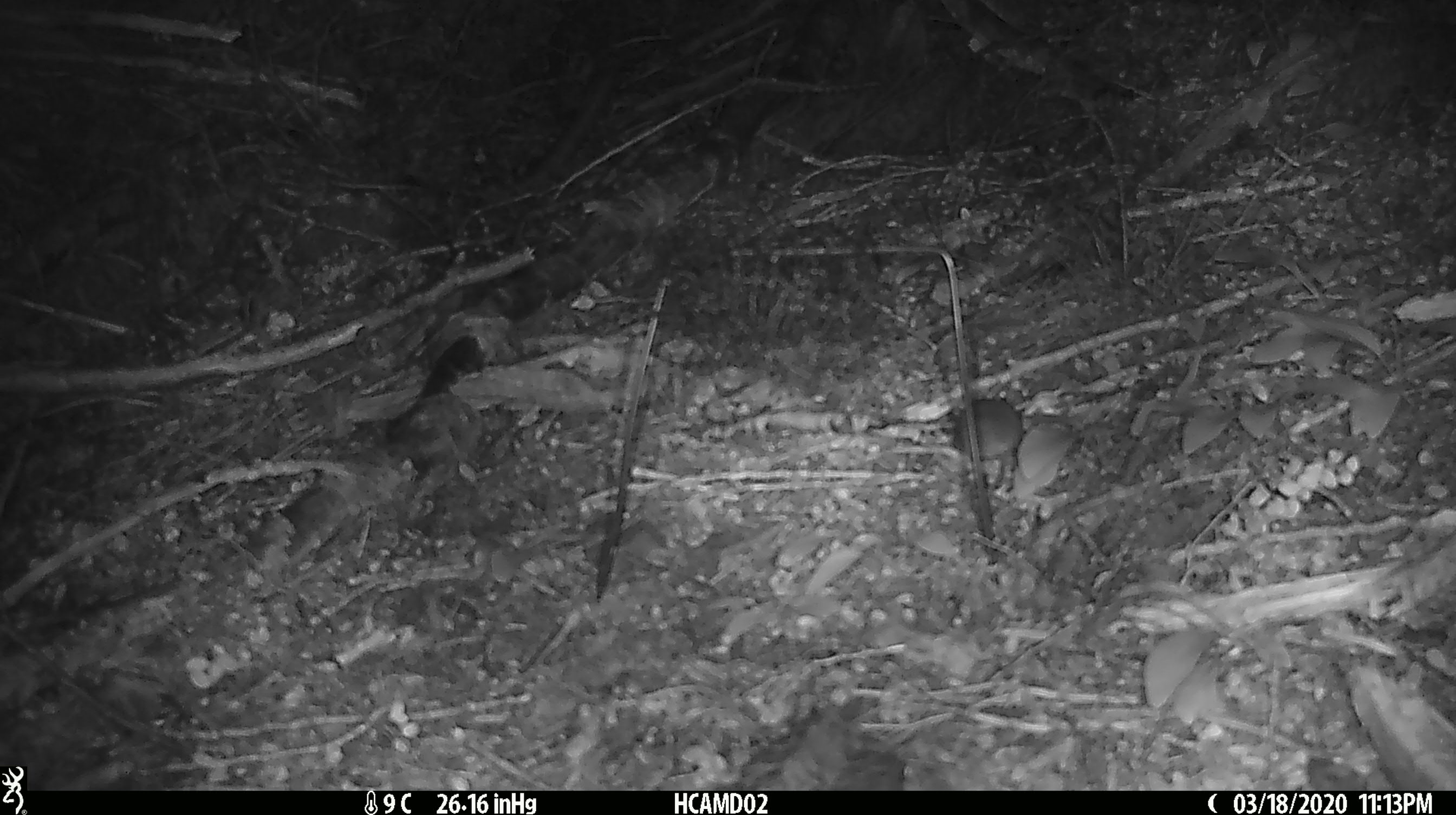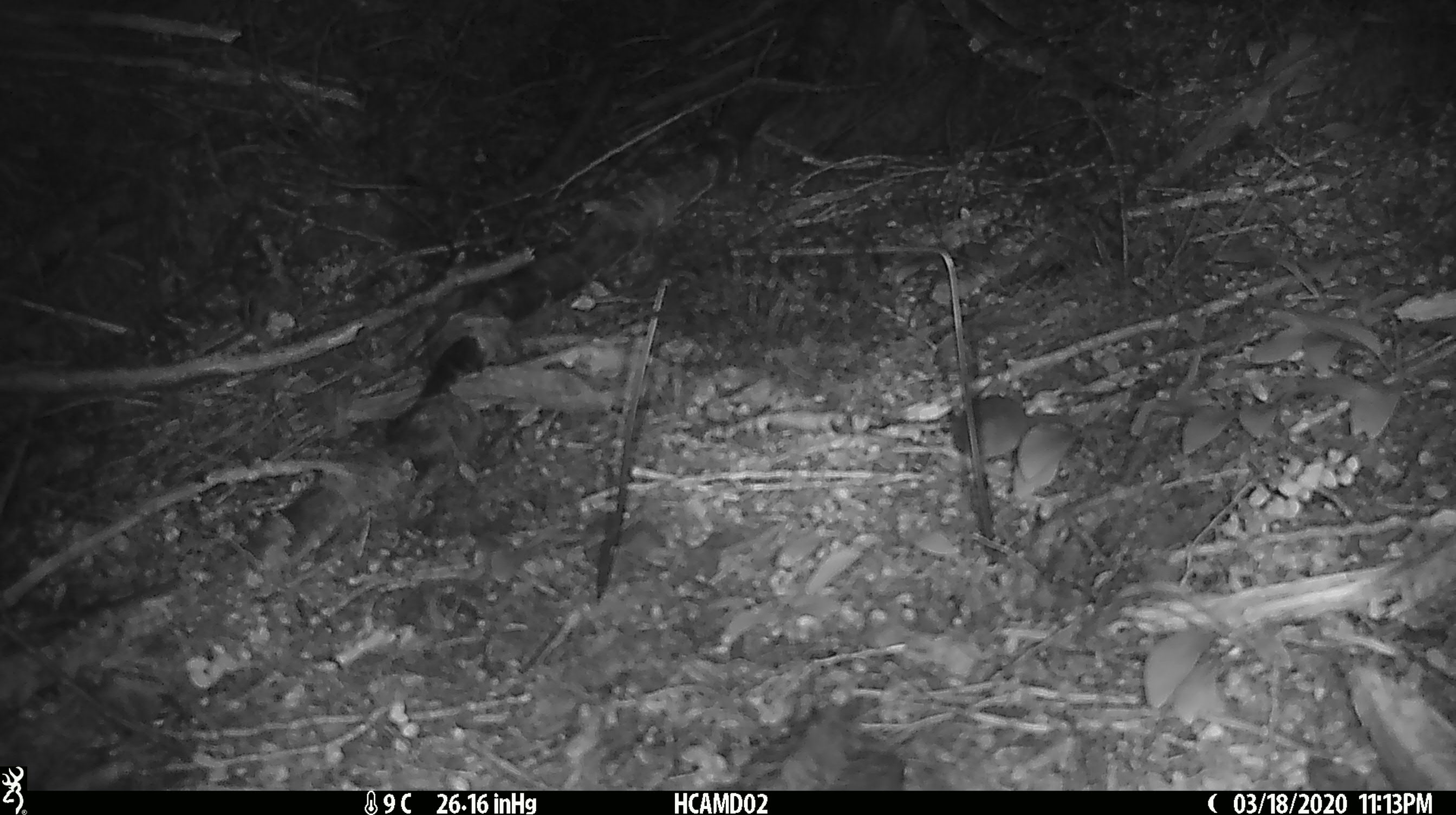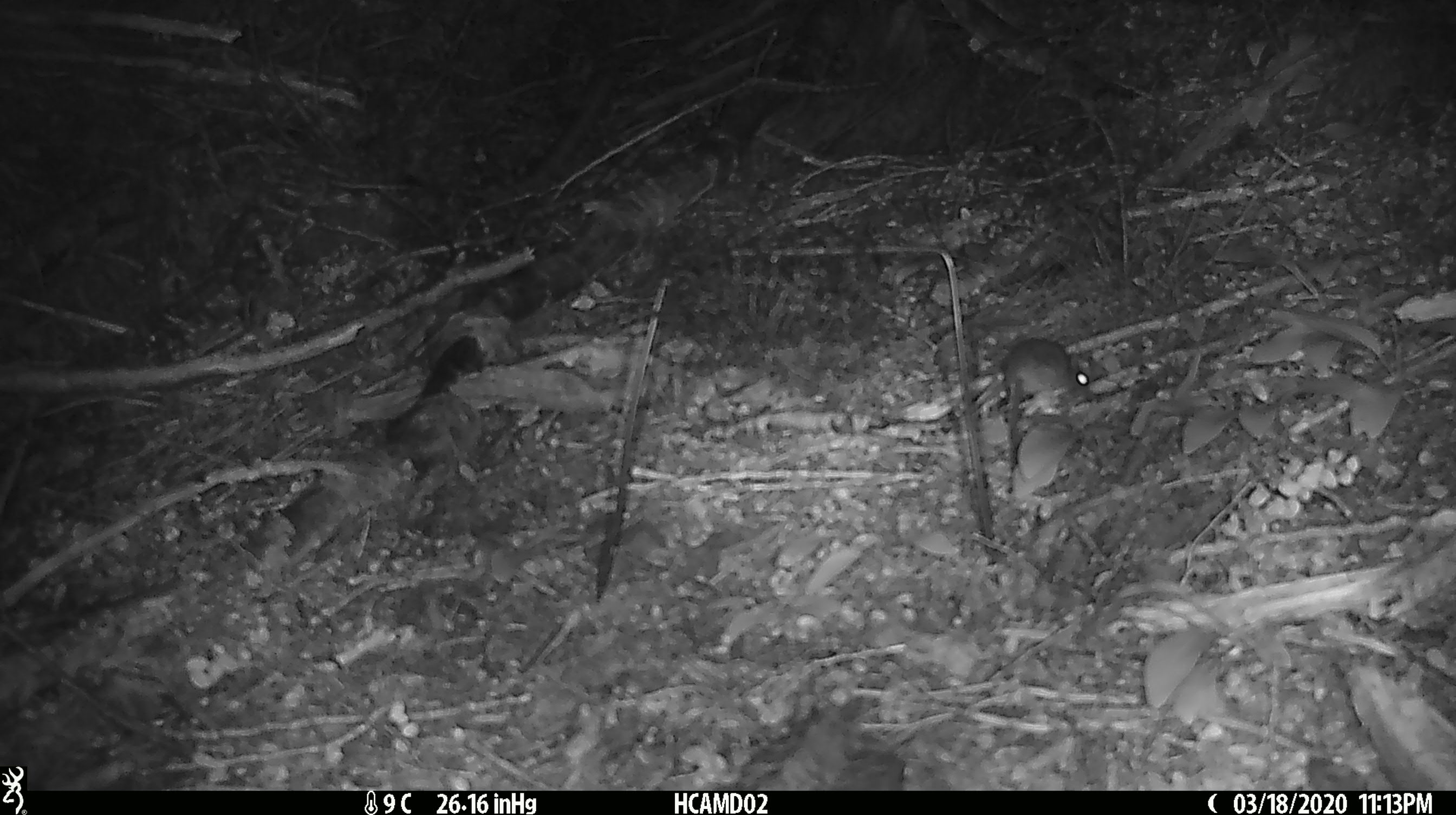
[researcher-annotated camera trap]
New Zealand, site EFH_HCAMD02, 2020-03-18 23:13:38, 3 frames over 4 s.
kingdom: Animalia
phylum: Chordata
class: Mammalia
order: Rodentia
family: Muridae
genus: Mus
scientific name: Mus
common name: mouse